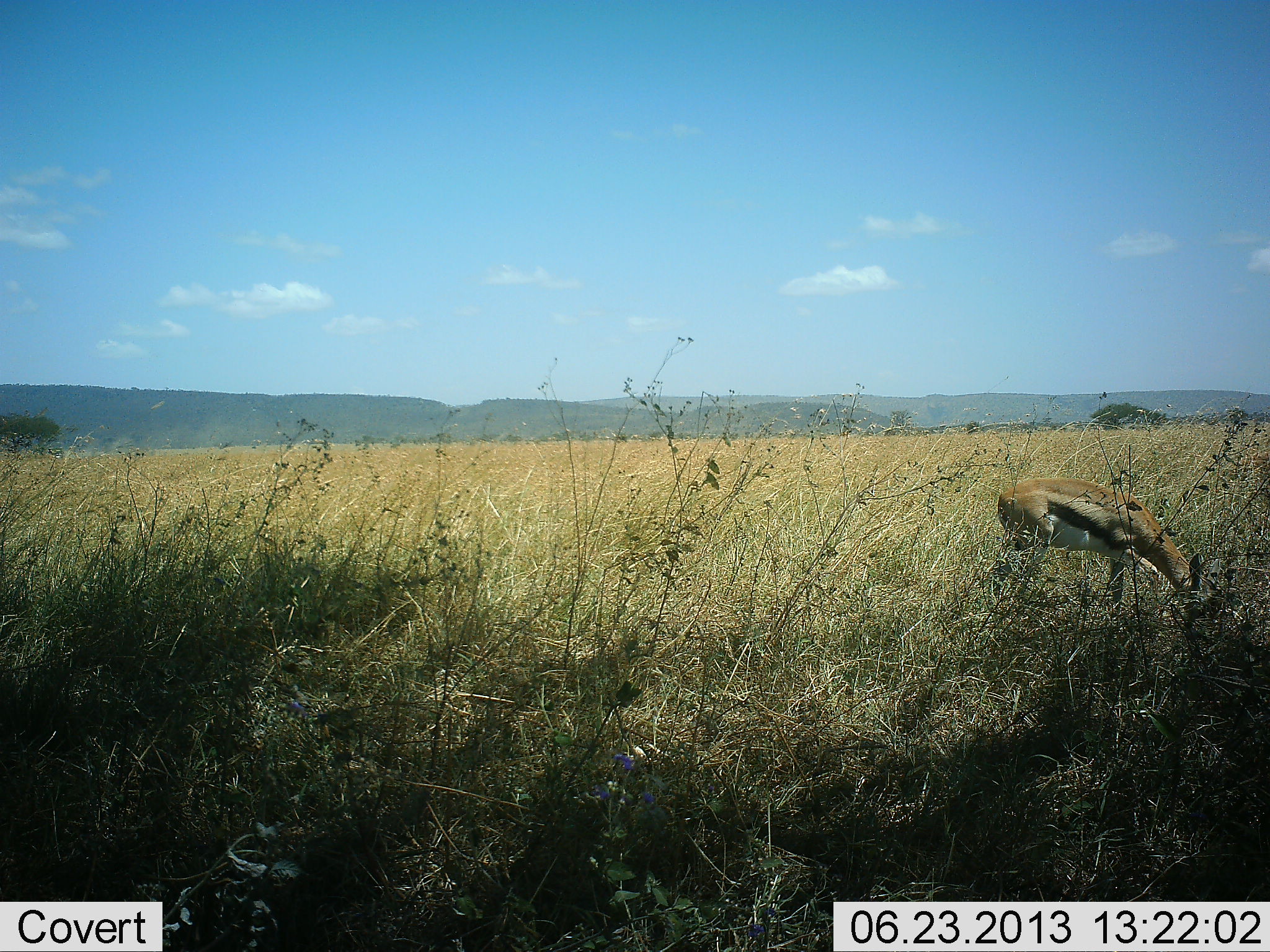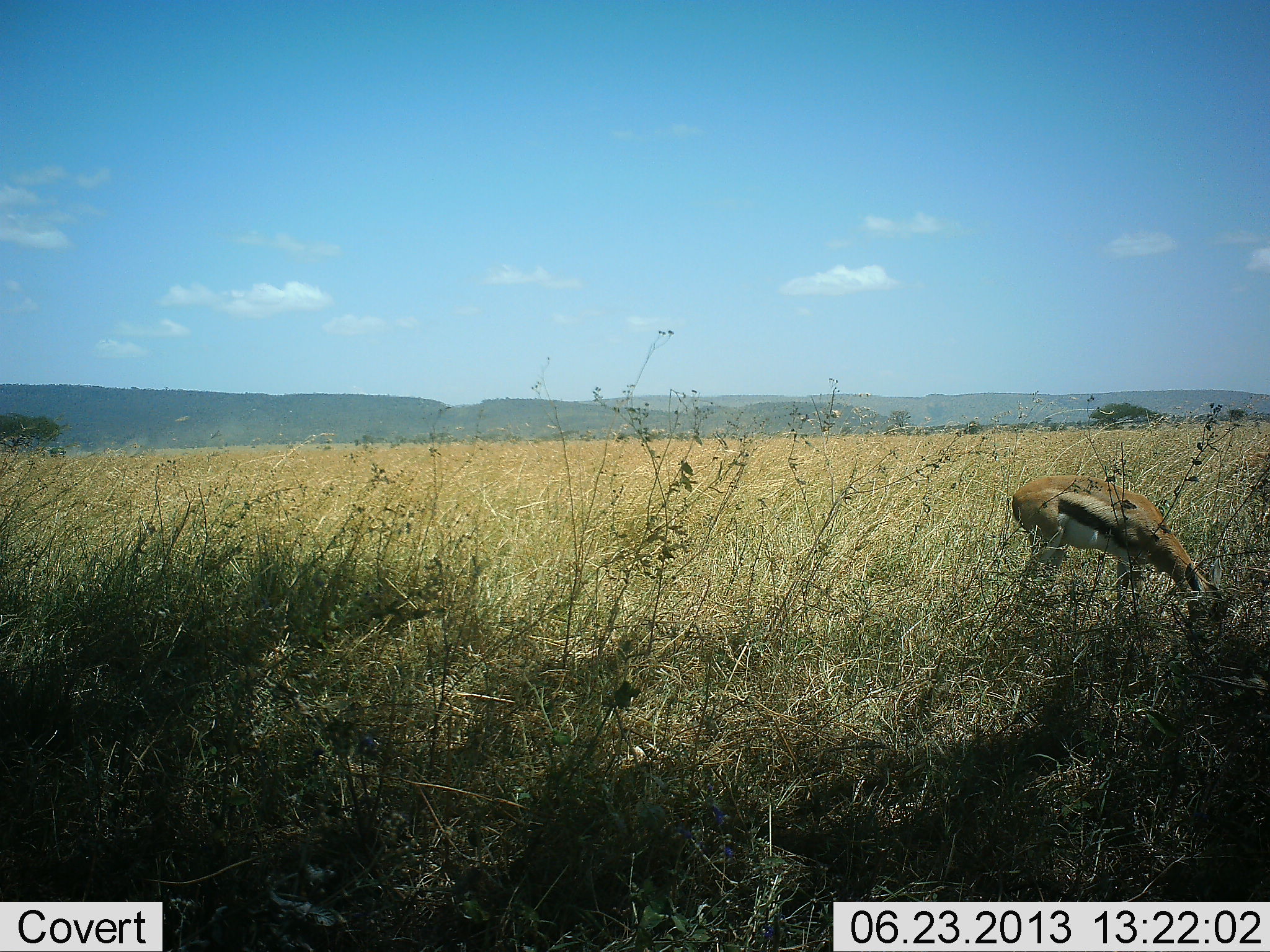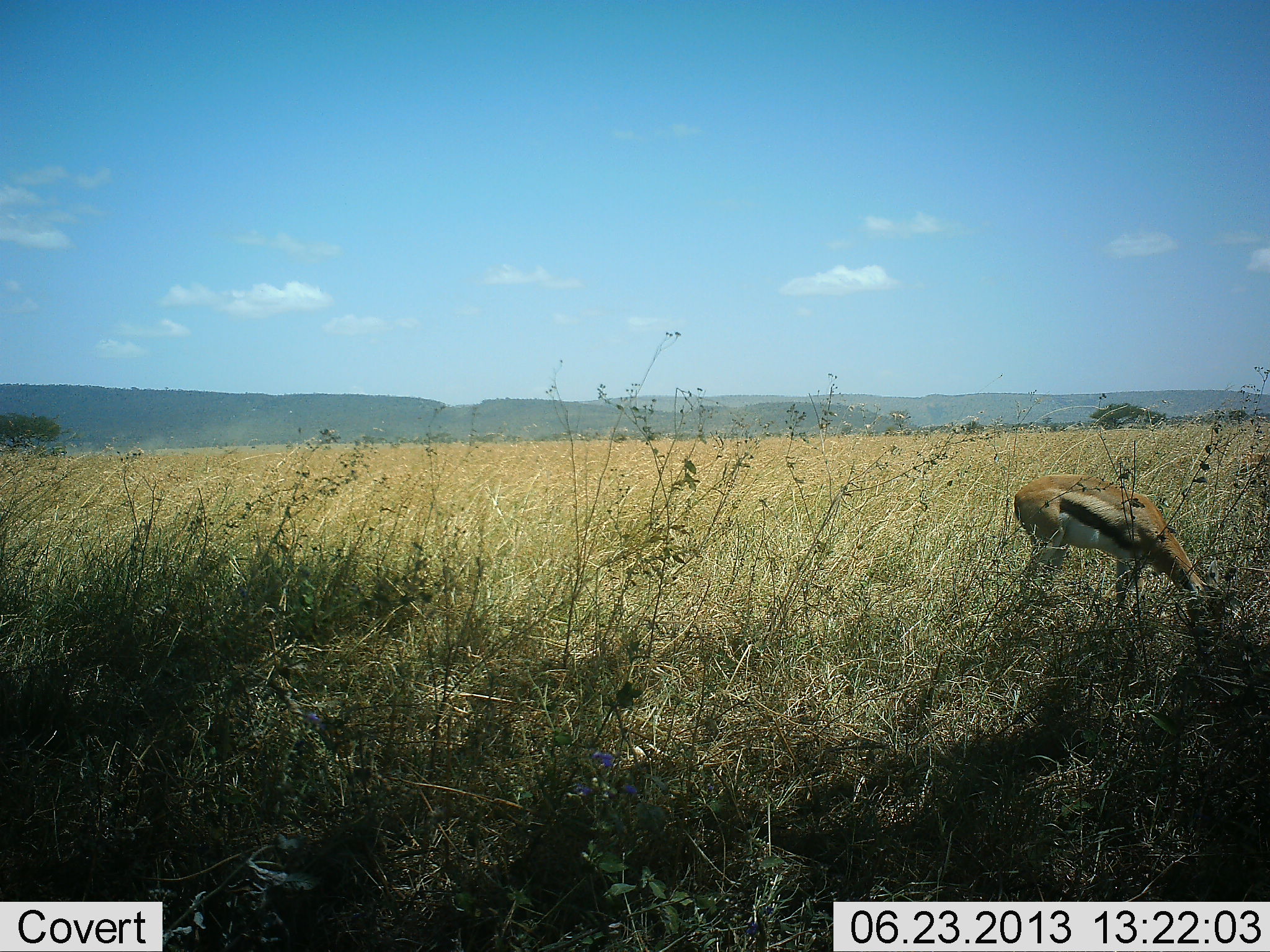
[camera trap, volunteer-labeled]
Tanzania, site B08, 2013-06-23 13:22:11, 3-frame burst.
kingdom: Animalia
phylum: Chordata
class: Mammalia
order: Artiodactyla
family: Bovidae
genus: Eudorcas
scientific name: Eudorcas thomsonii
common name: thomson's gazelle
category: gazellethomsons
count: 1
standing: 22%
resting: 0%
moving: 0%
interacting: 0%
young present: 6%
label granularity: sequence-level